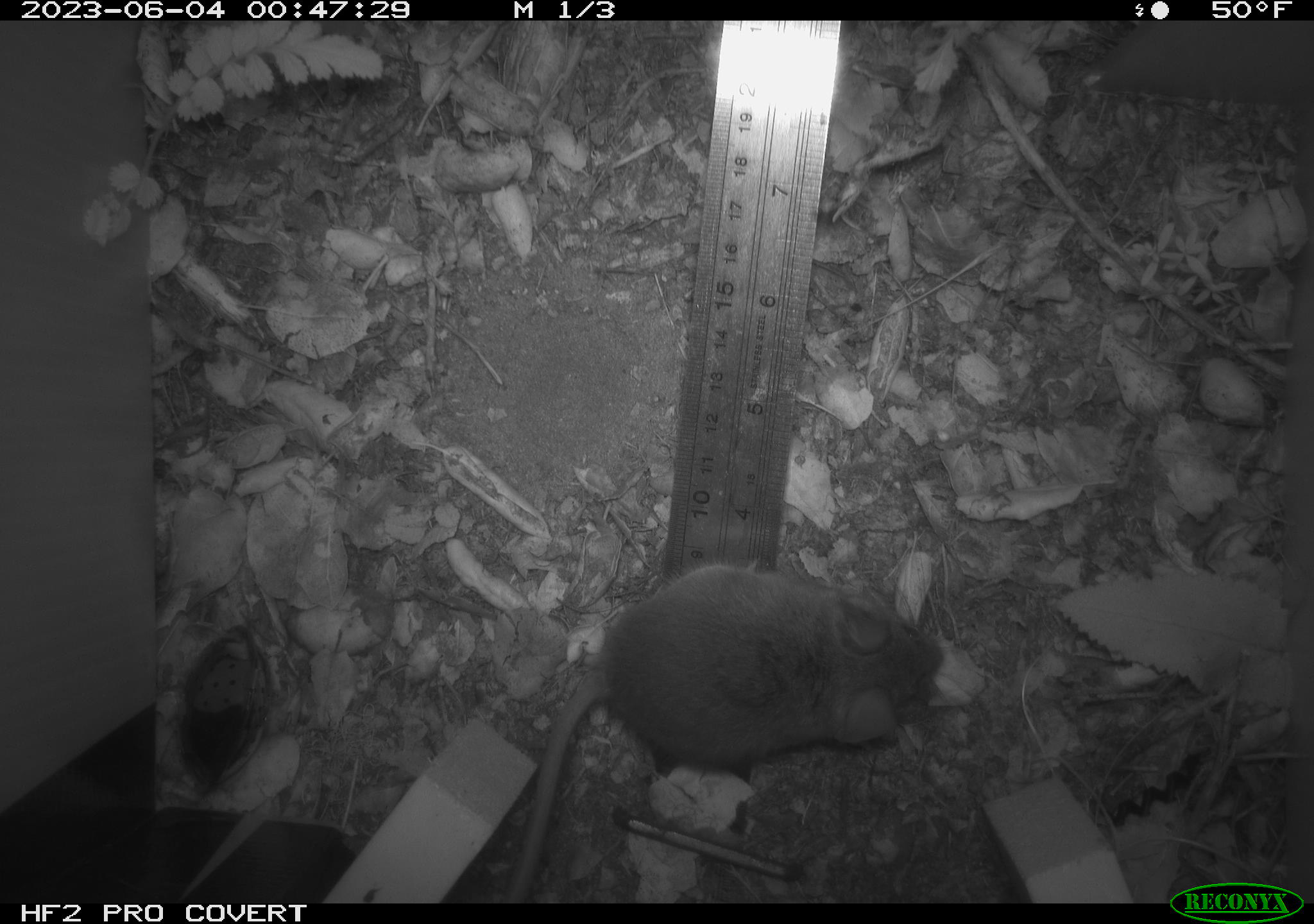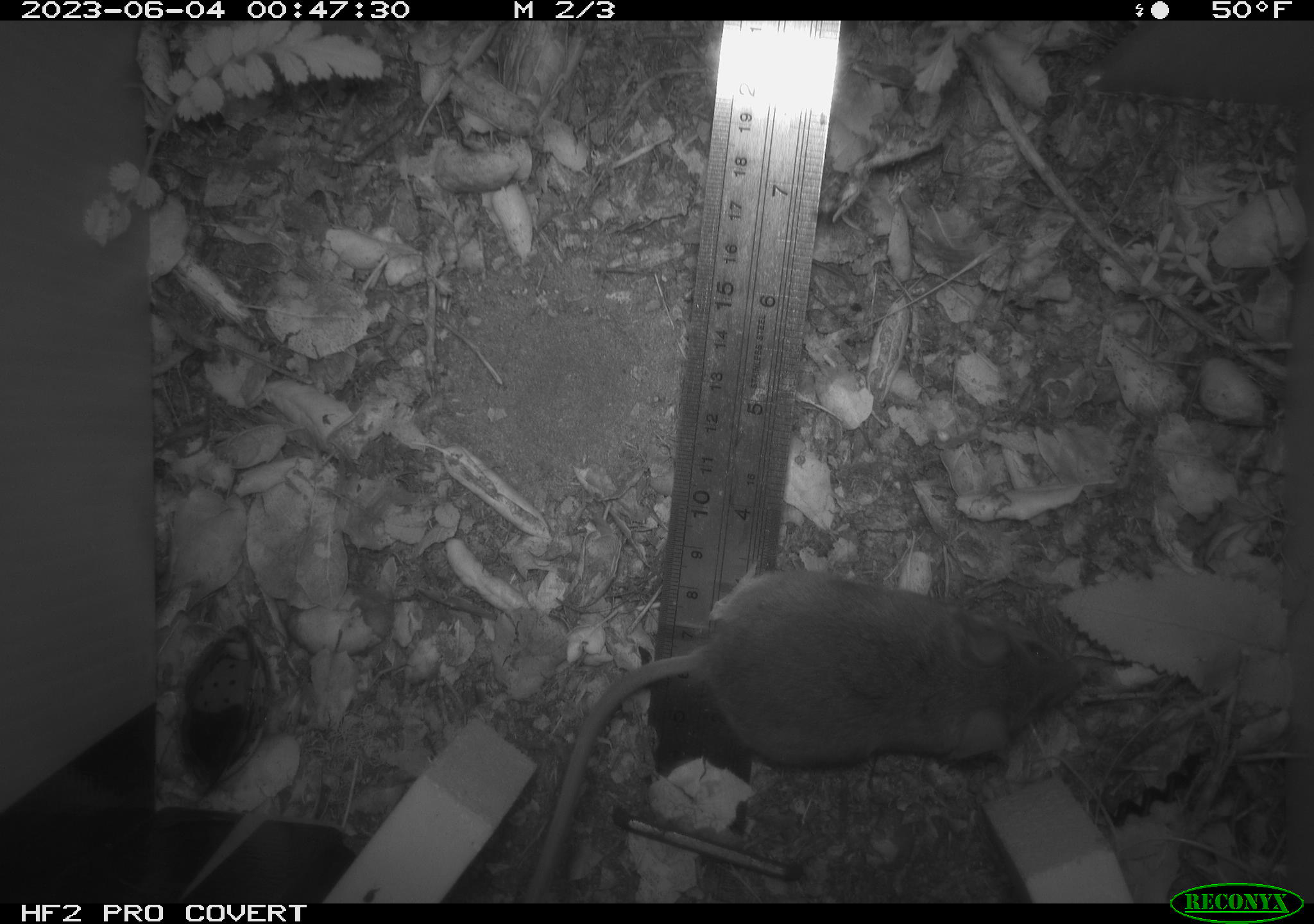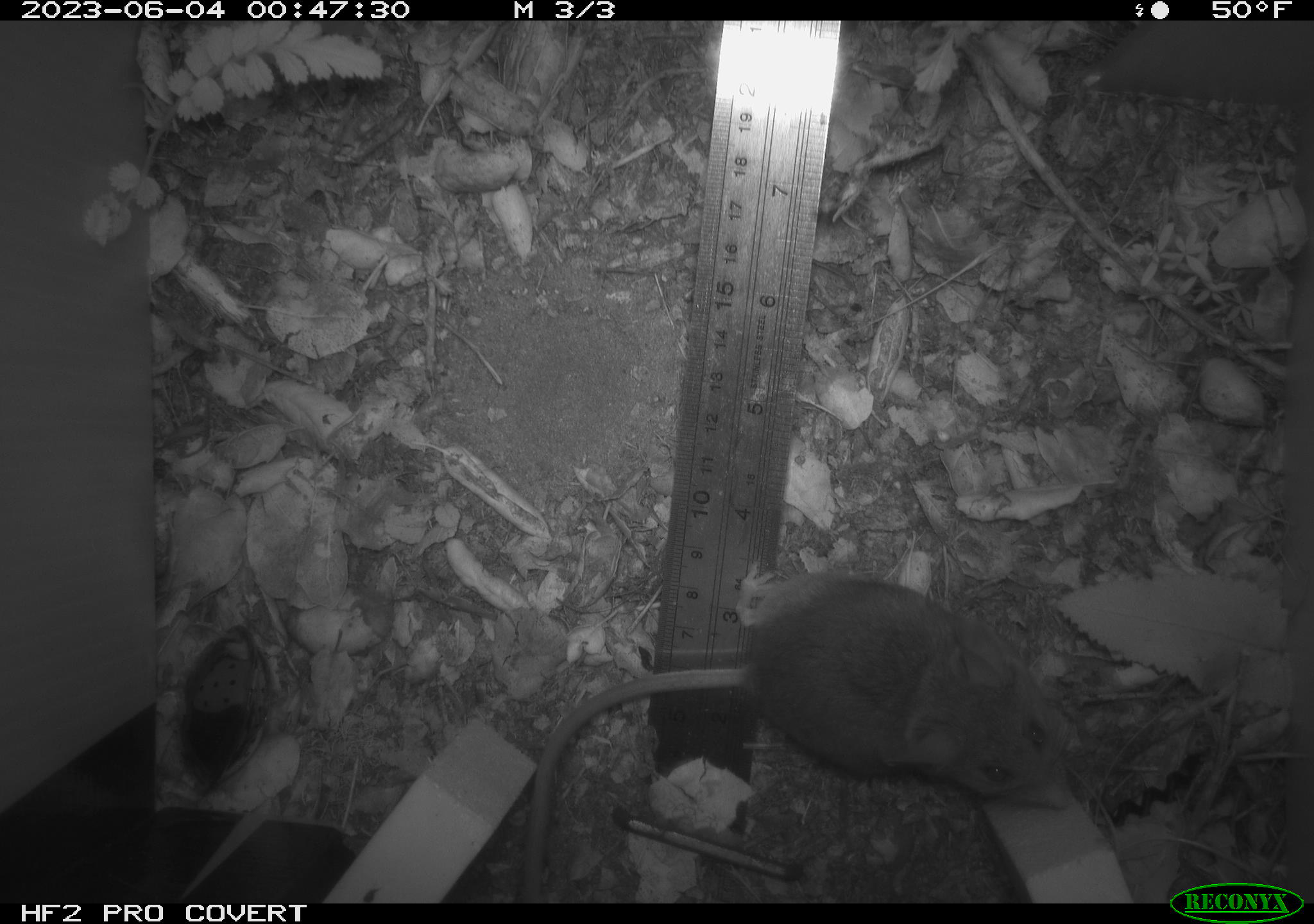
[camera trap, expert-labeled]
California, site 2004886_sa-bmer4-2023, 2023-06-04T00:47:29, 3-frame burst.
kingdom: Animalia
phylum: Chordata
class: Mammalia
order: Rodentia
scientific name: Rodentia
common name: mouse species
Mouse species (Rodentia).